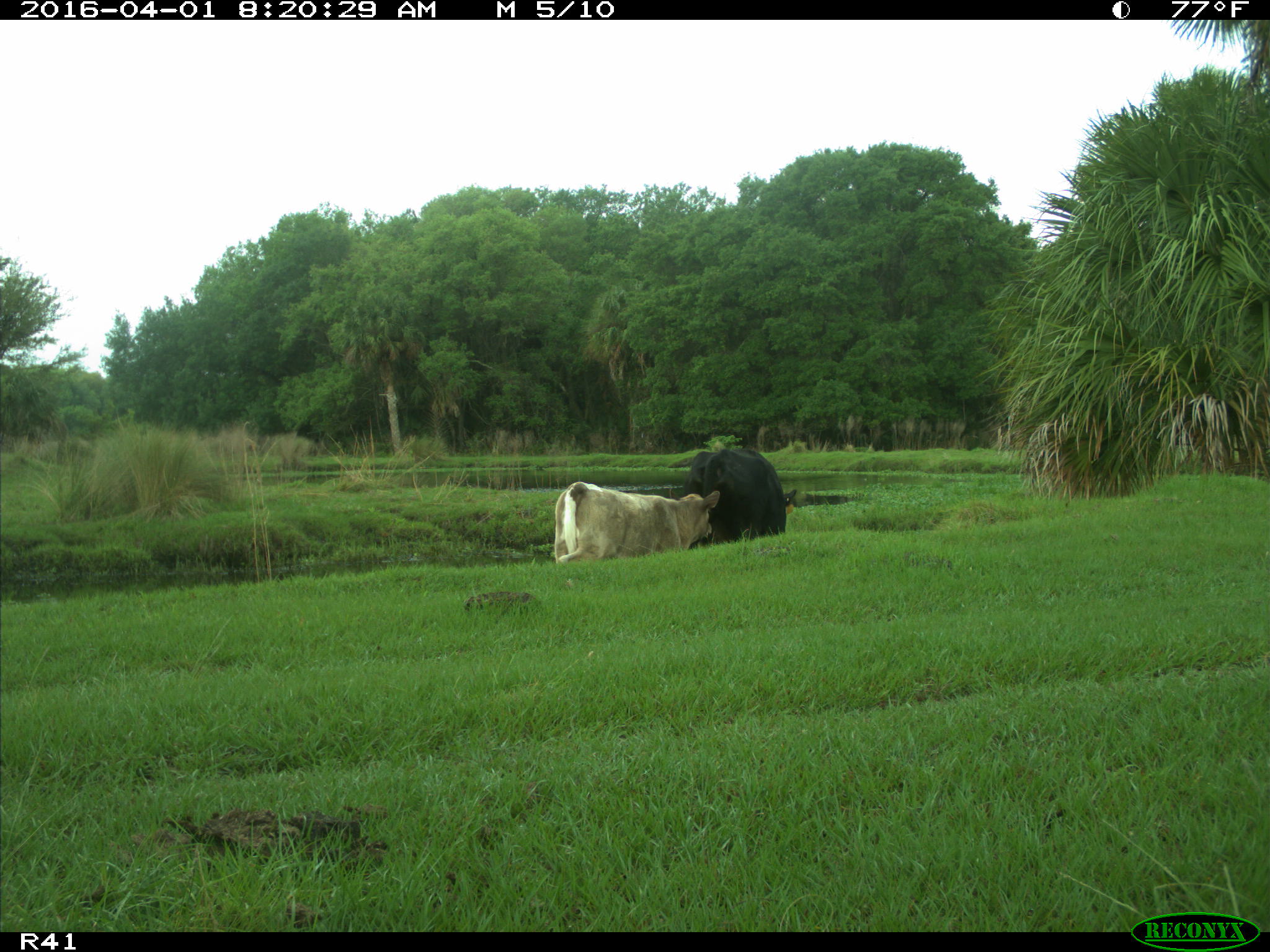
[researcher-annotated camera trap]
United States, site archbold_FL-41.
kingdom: Animalia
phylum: Chordata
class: Mammalia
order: Artiodactyla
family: Bovidae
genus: Bos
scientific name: Bos taurus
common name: domestic cow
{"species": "Bos taurus (domestic cow)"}